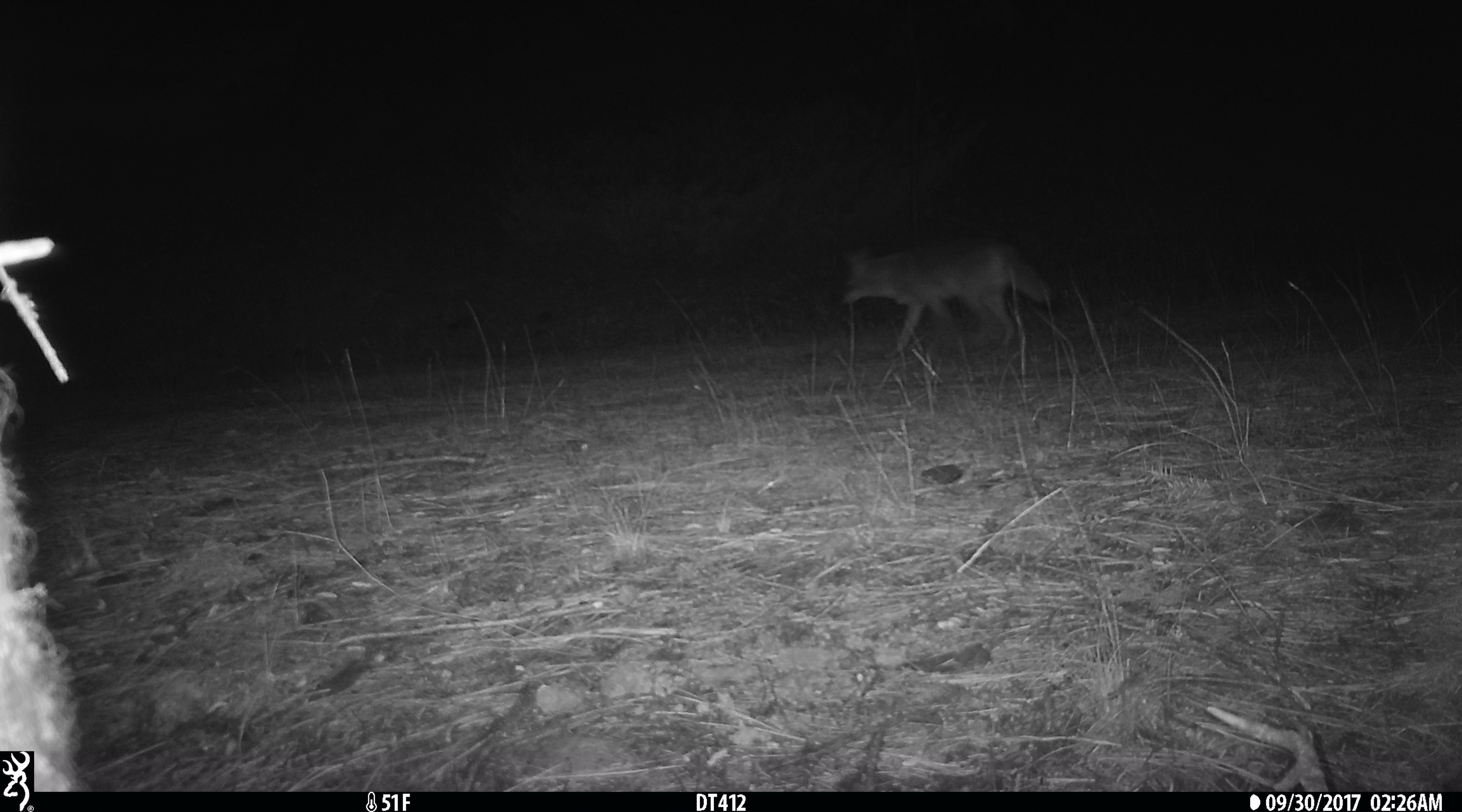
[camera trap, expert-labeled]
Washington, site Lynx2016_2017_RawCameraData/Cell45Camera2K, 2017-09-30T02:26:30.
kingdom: Animalia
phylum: Chordata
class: Mammalia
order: Carnivora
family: Canidae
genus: Canis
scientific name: Canis latrans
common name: coyote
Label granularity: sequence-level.